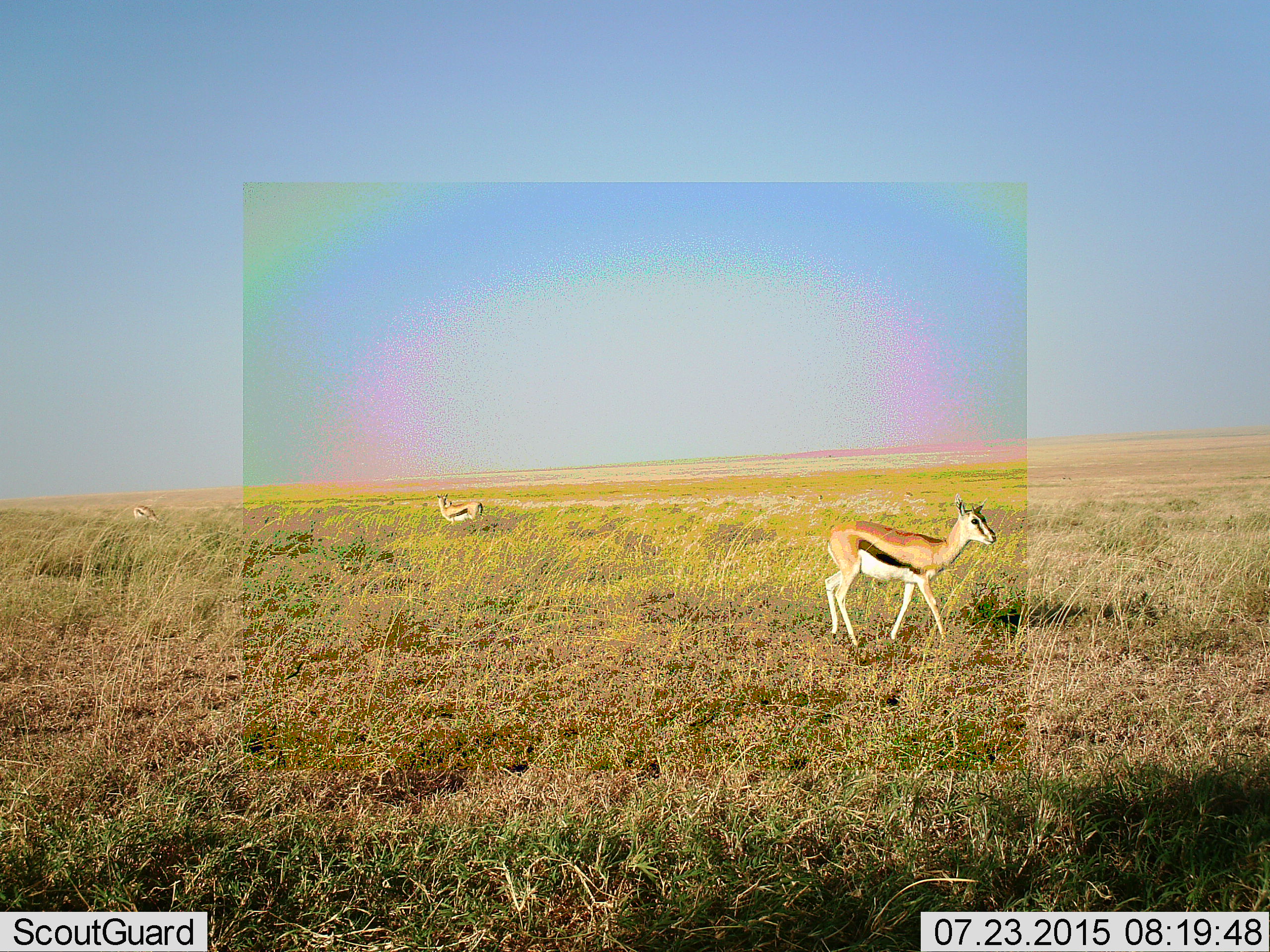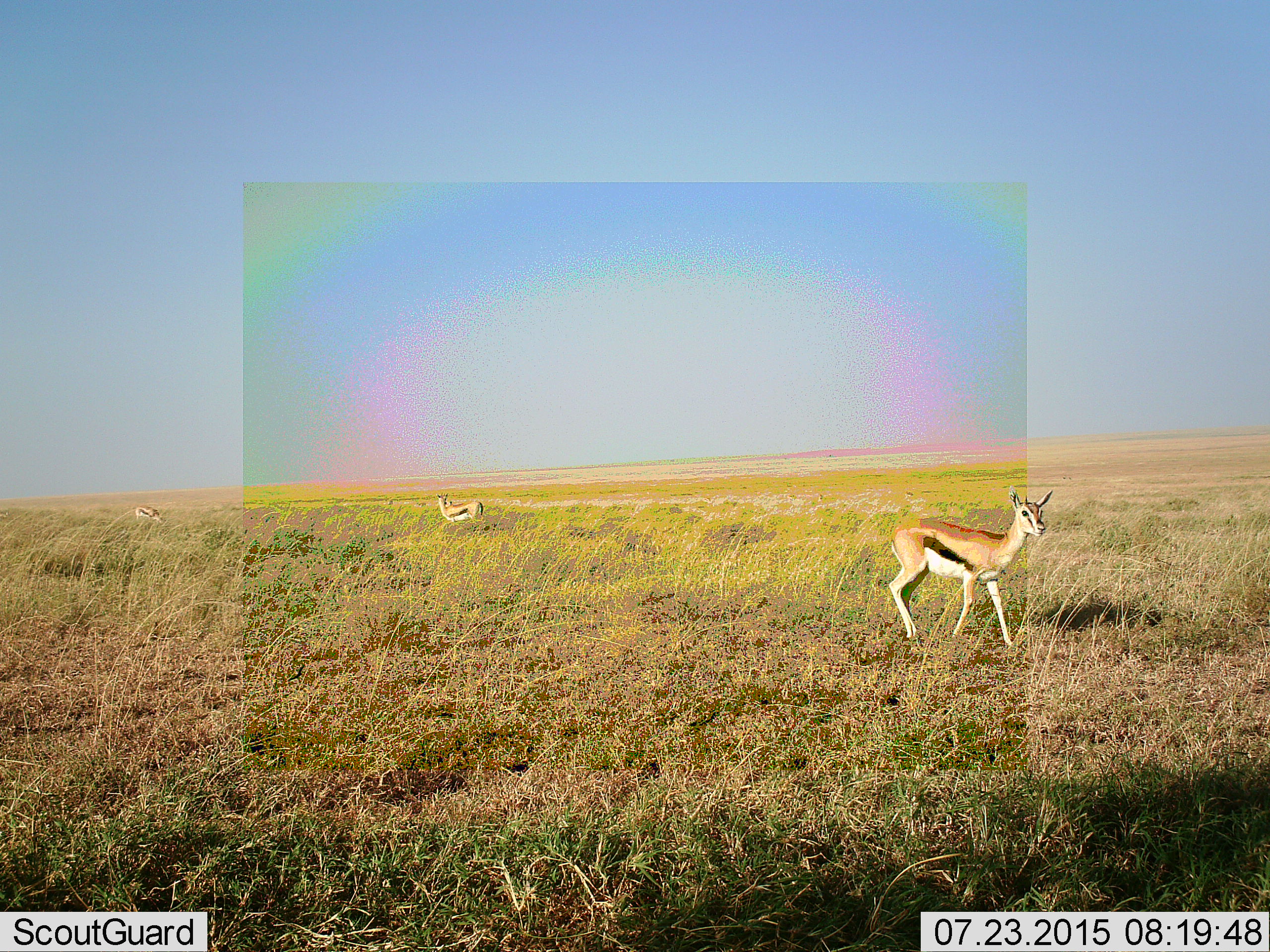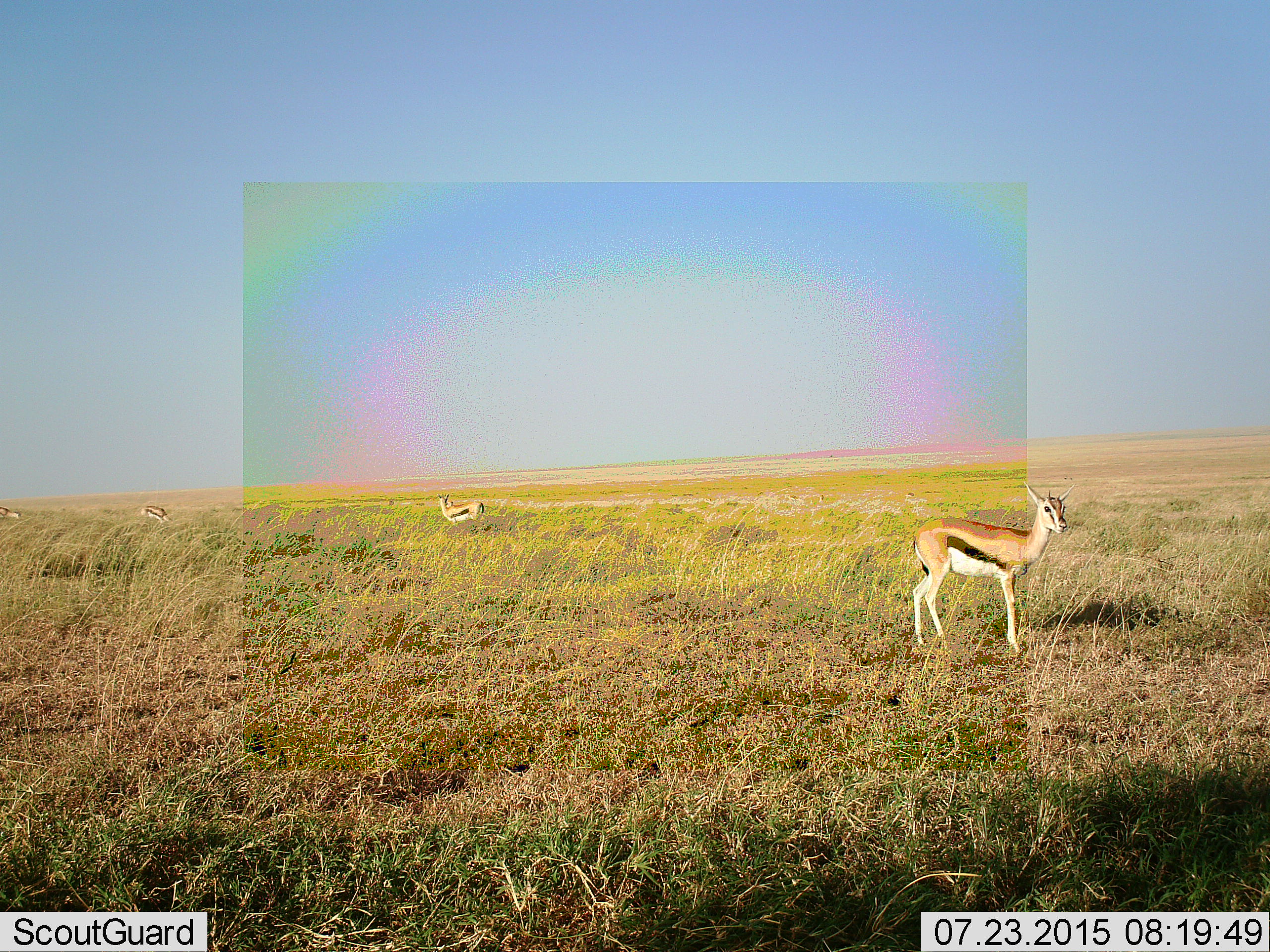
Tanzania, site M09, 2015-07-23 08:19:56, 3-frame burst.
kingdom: Animalia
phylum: Chordata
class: Mammalia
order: Artiodactyla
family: Bovidae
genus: Eudorcas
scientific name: Eudorcas thomsonii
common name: thomson's gazelle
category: gazellethomsons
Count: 4.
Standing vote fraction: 88%.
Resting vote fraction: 0%.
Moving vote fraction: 75%.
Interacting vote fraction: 0%.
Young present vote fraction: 12%.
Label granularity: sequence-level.